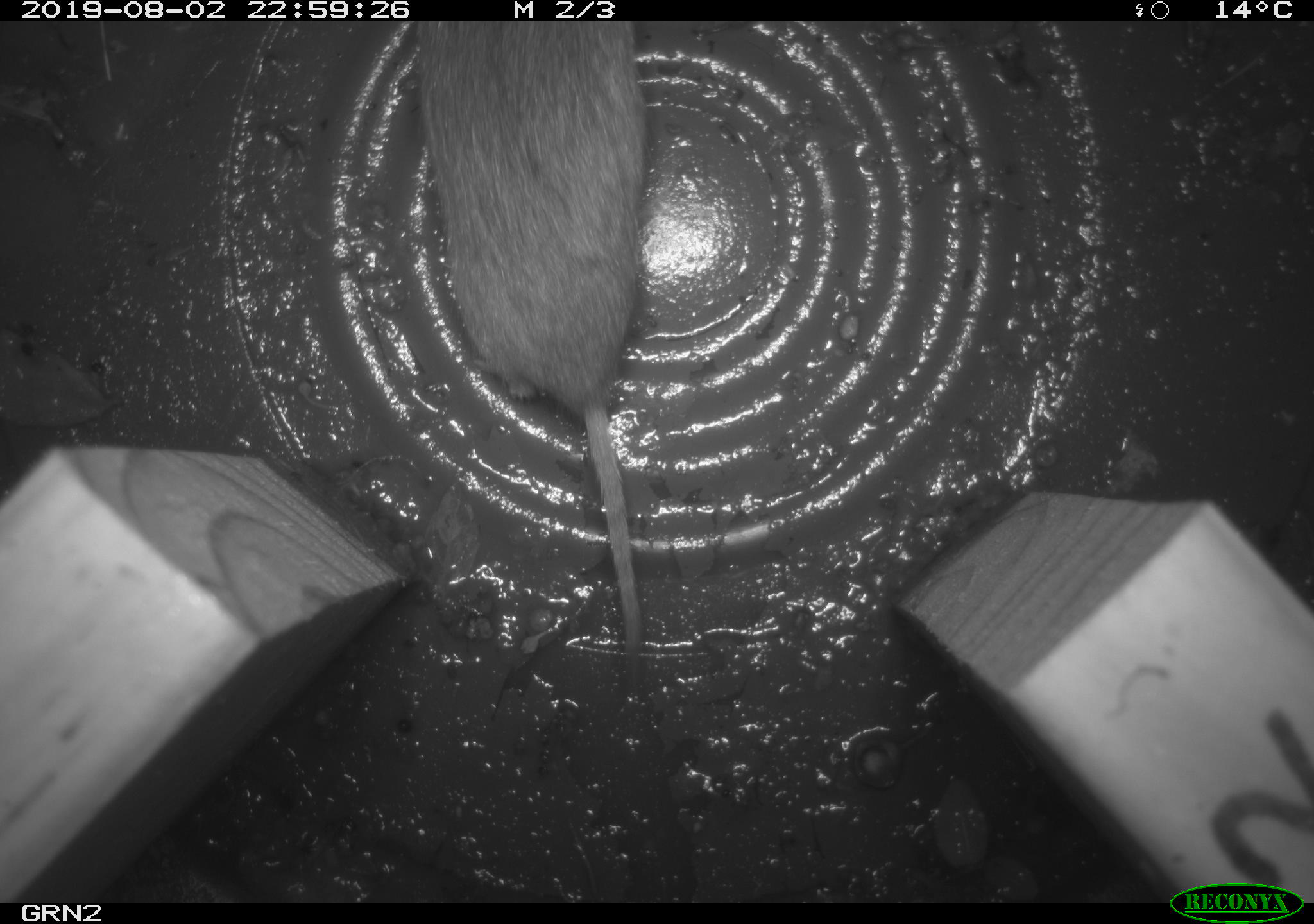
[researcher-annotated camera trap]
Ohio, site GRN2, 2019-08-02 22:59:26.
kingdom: Animalia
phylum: Chordata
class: Mammalia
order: Rodentia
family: Cricetidae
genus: Microtus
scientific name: Microtus pennsylvanicus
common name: meadow vole